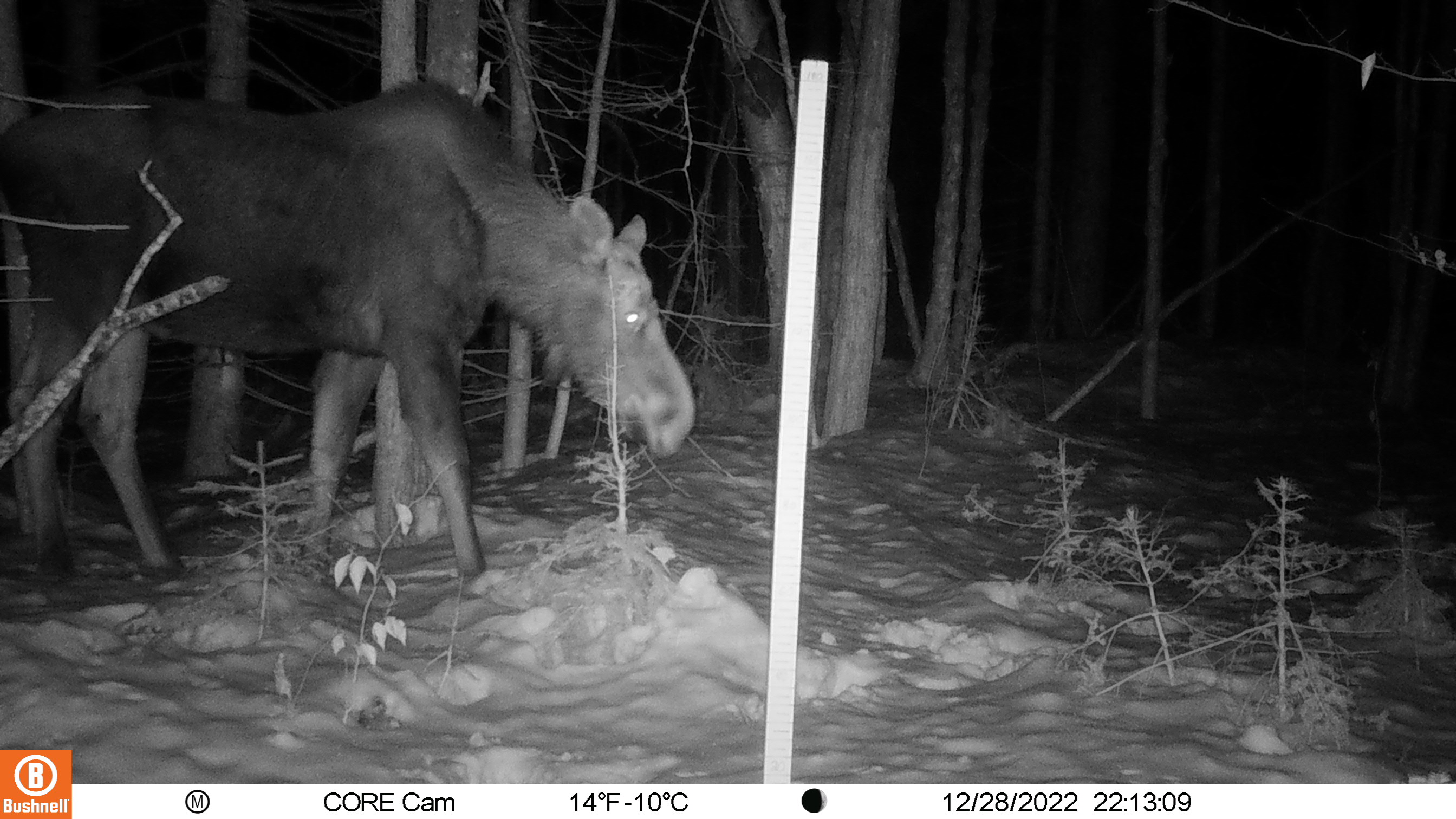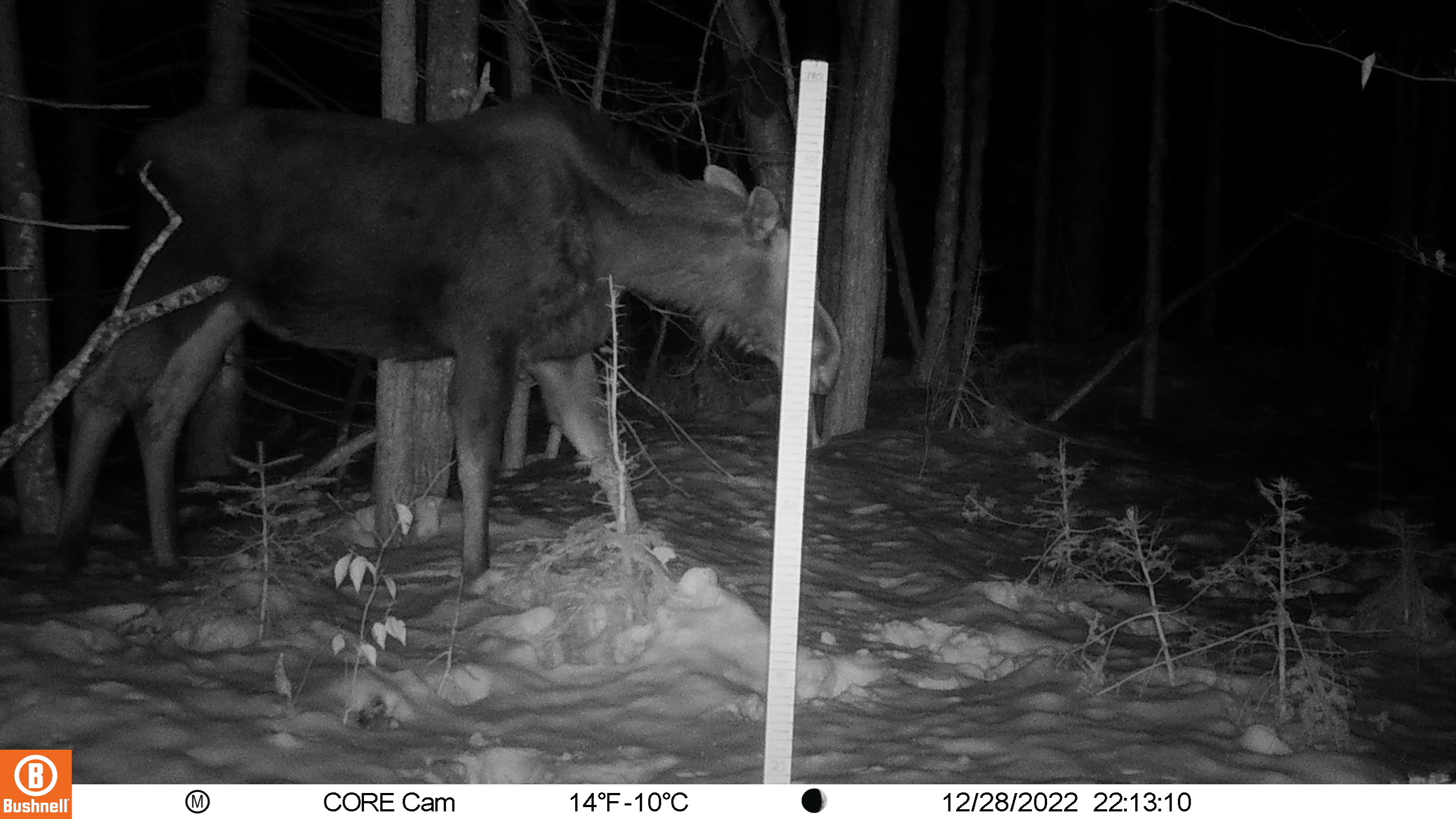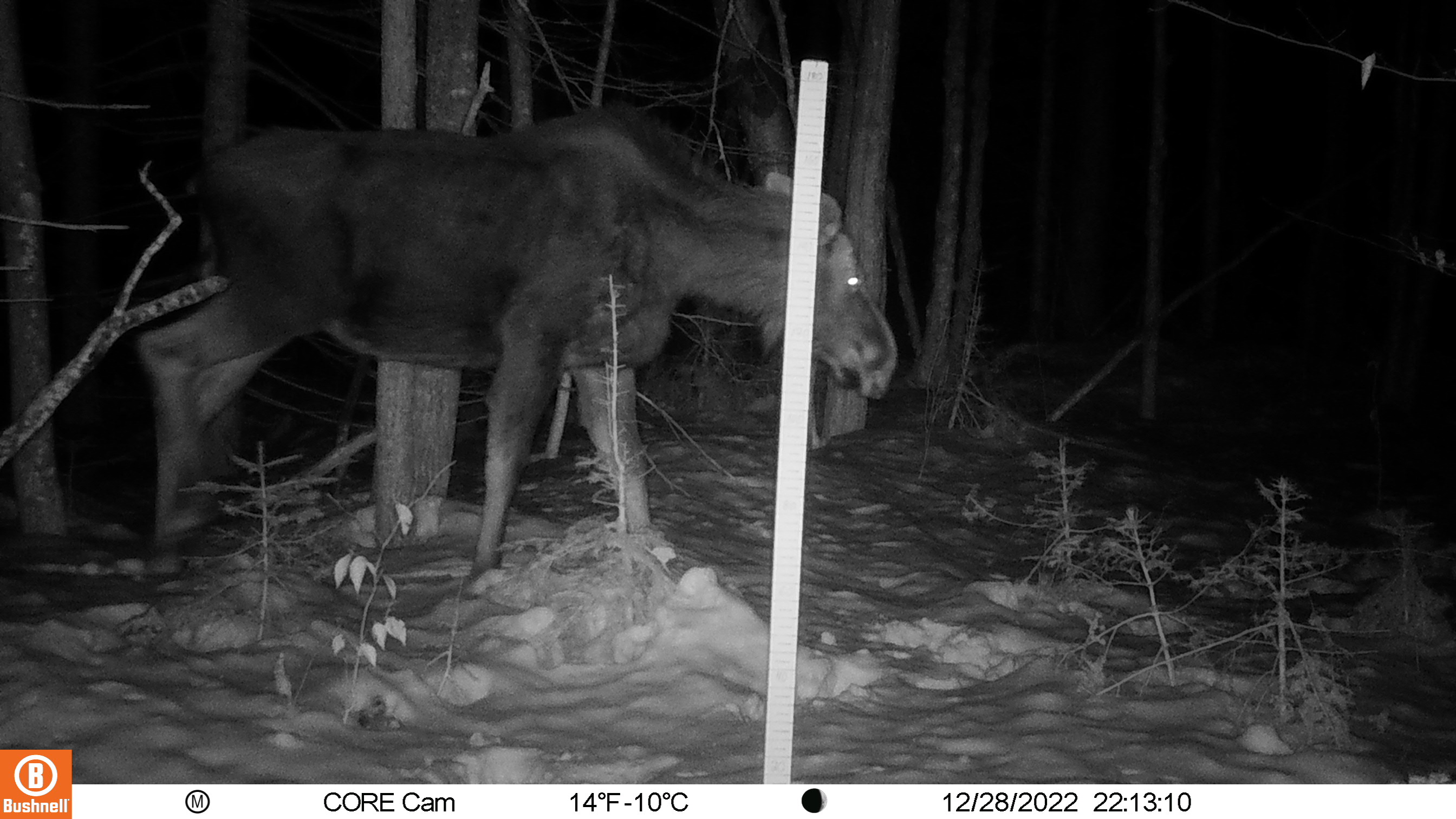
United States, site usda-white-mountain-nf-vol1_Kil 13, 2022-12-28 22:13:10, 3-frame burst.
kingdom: Animalia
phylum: Chordata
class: Mammalia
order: Artiodactyla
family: Cervidae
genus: Alces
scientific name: Alces alces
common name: moose